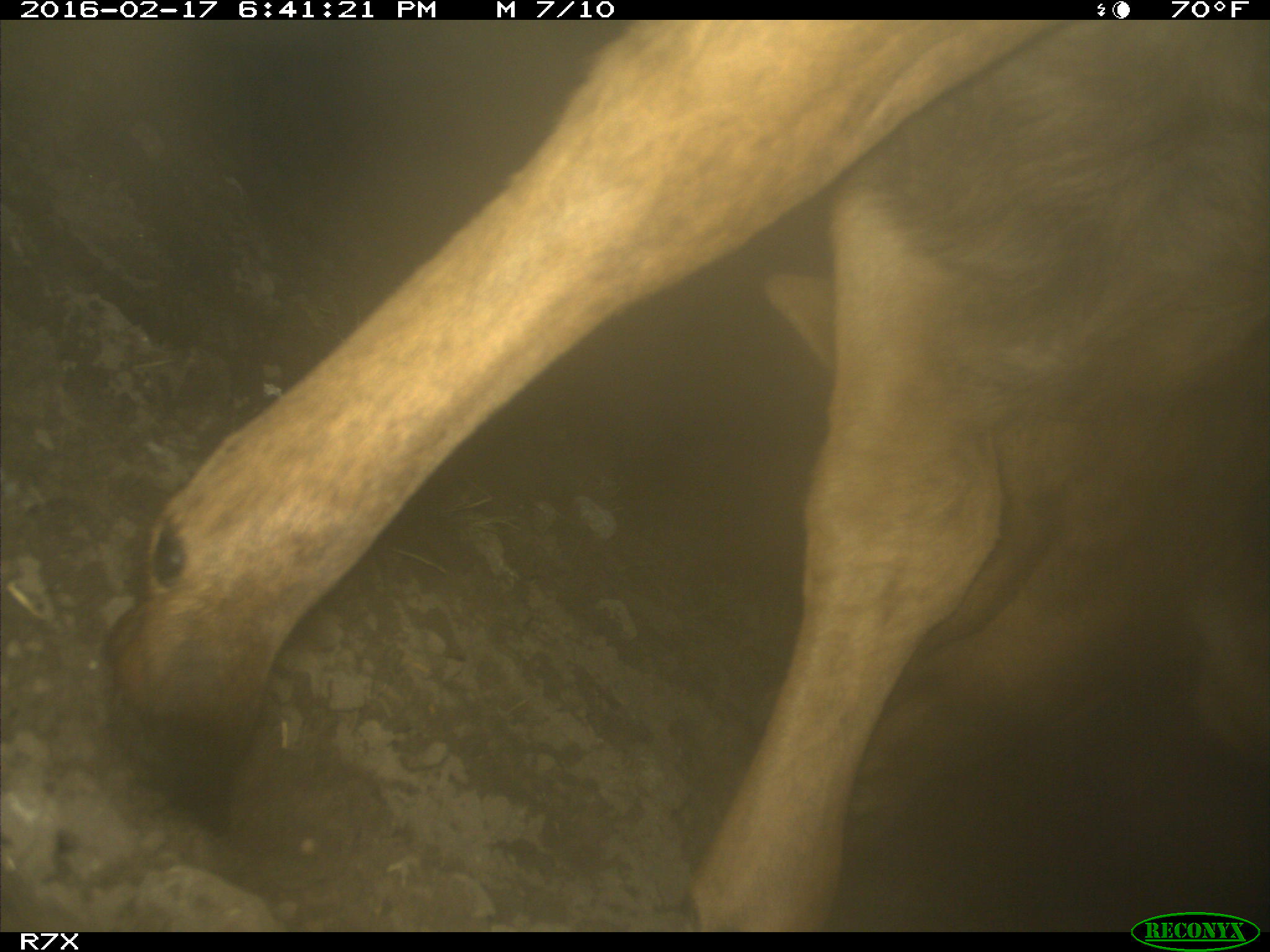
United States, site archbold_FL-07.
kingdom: Animalia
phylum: Chordata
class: Mammalia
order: Artiodactyla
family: Bovidae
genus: Bos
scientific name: Bos taurus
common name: domestic cow